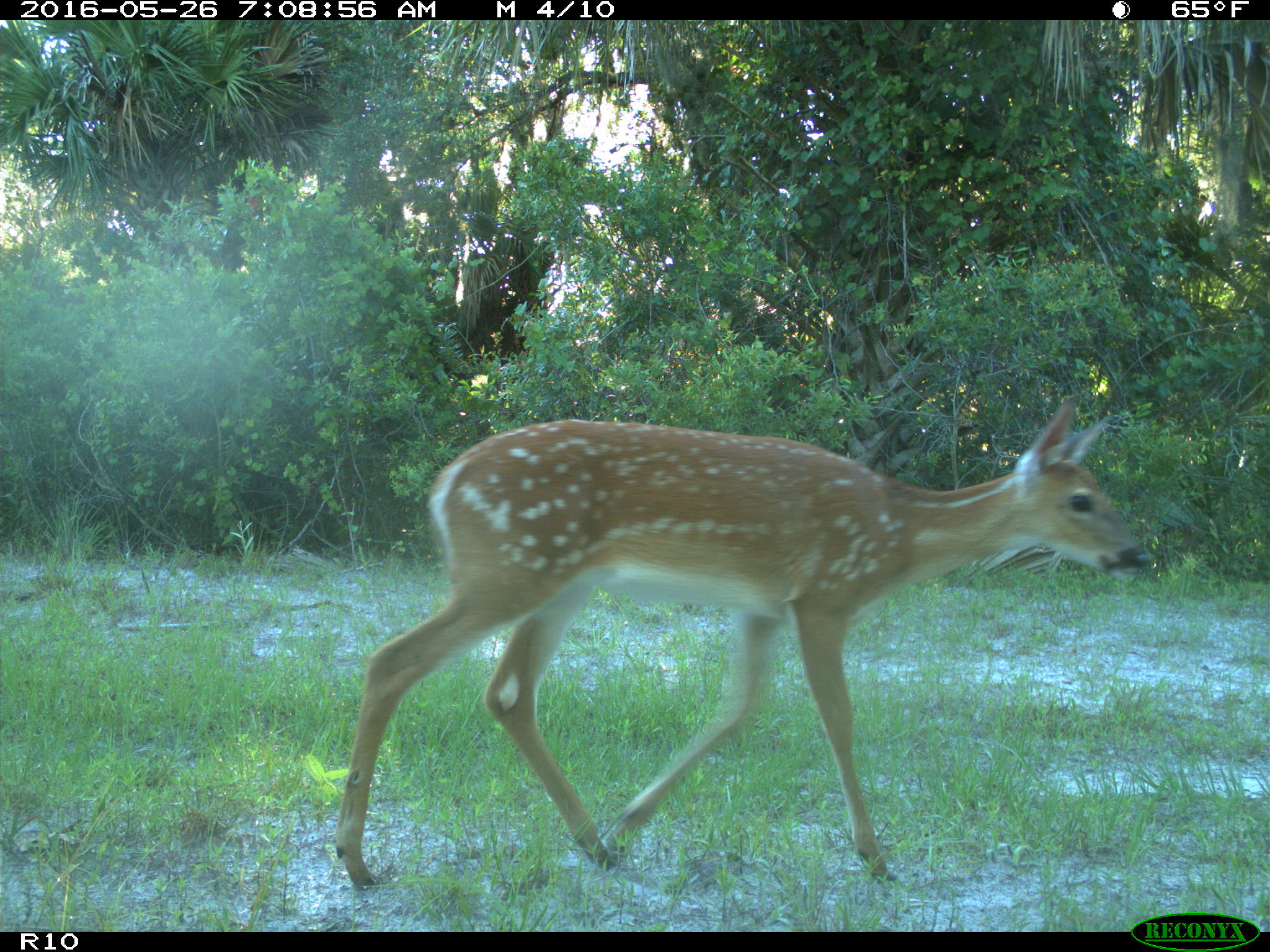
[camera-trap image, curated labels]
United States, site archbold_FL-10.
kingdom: Animalia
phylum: Chordata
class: Mammalia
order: Artiodactyla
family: Cervidae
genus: Odocoileus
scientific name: Odocoileus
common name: deer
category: unidentified deer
Unidentified deer (deer) (Odocoileus).